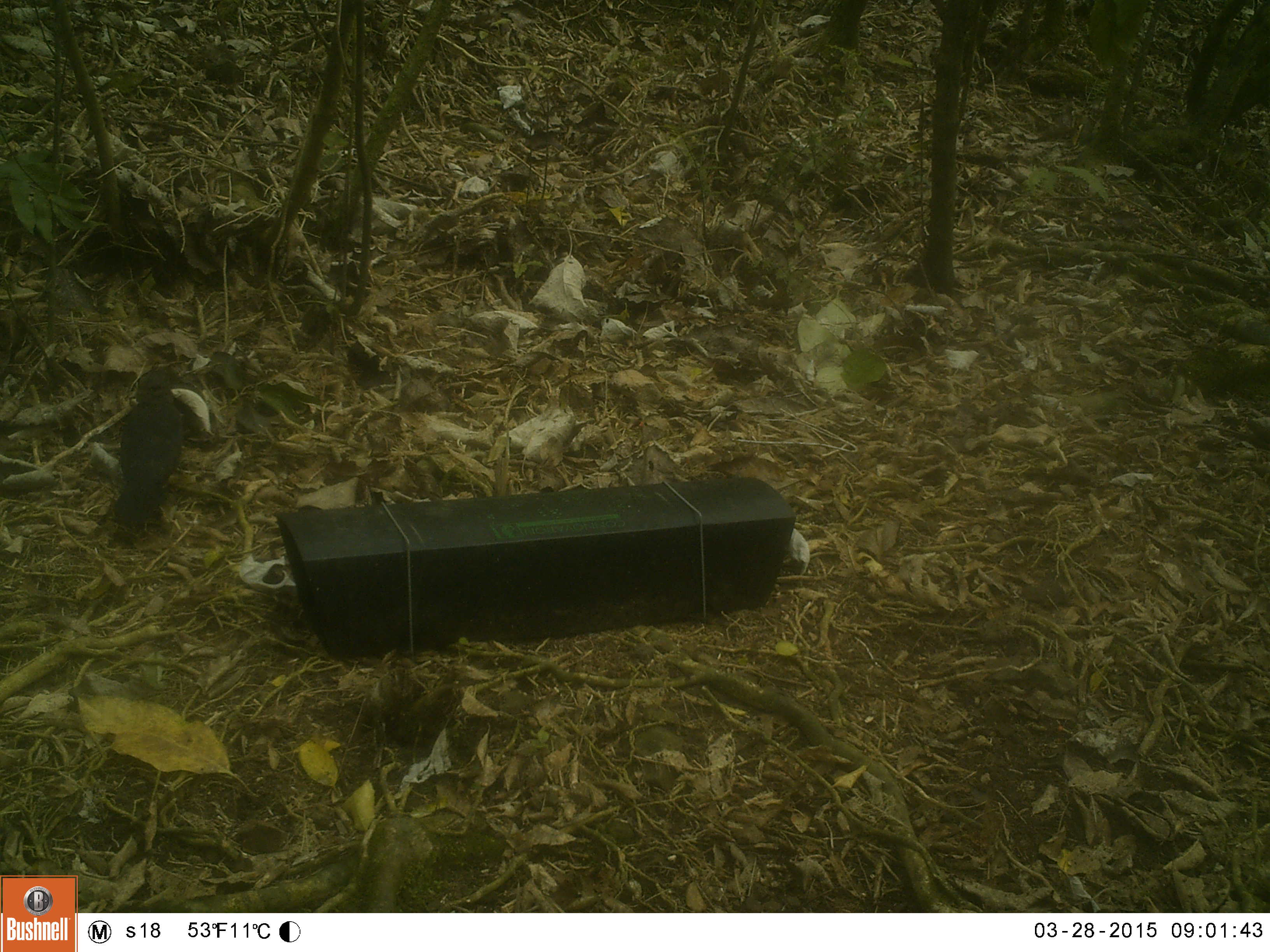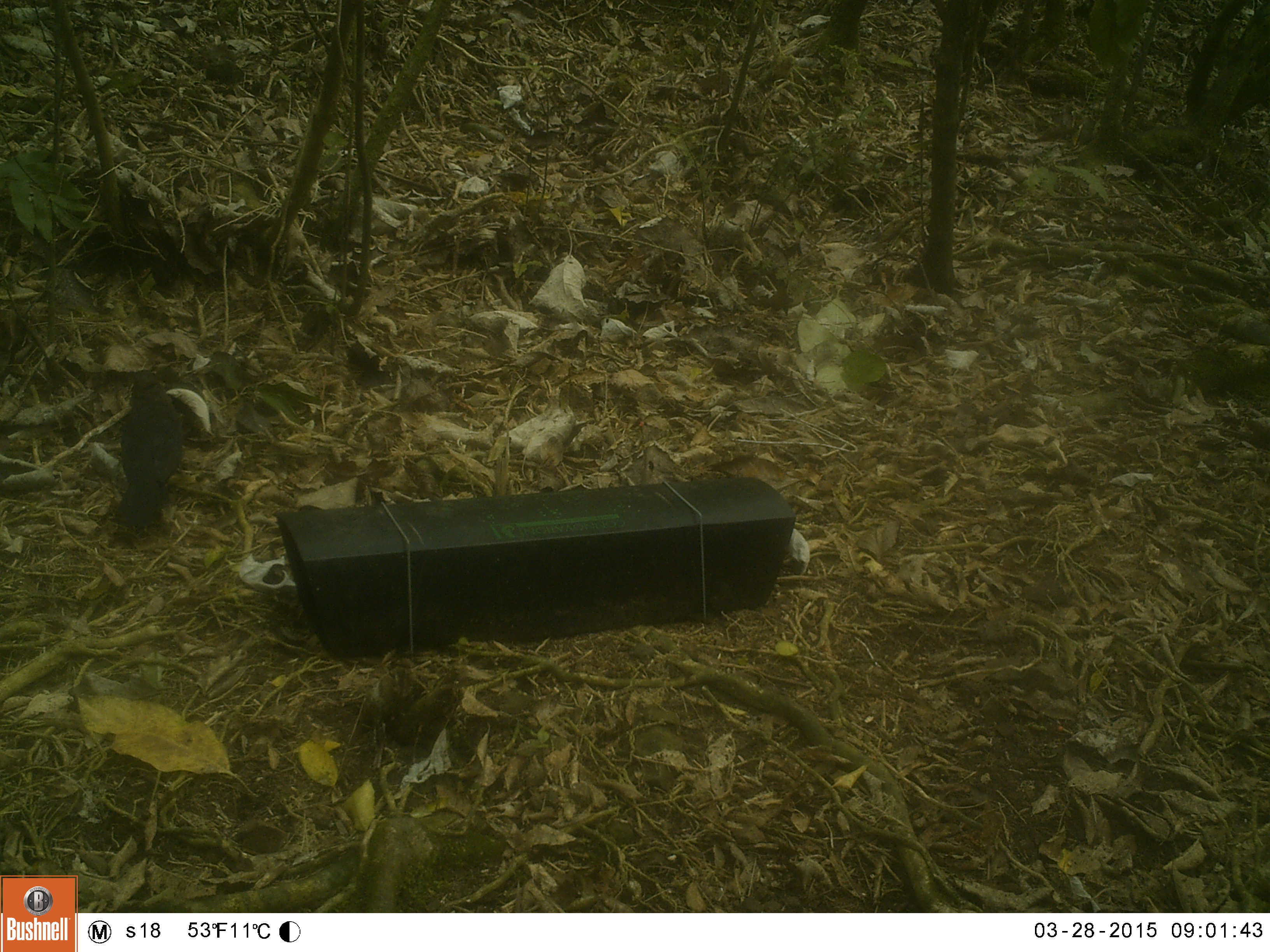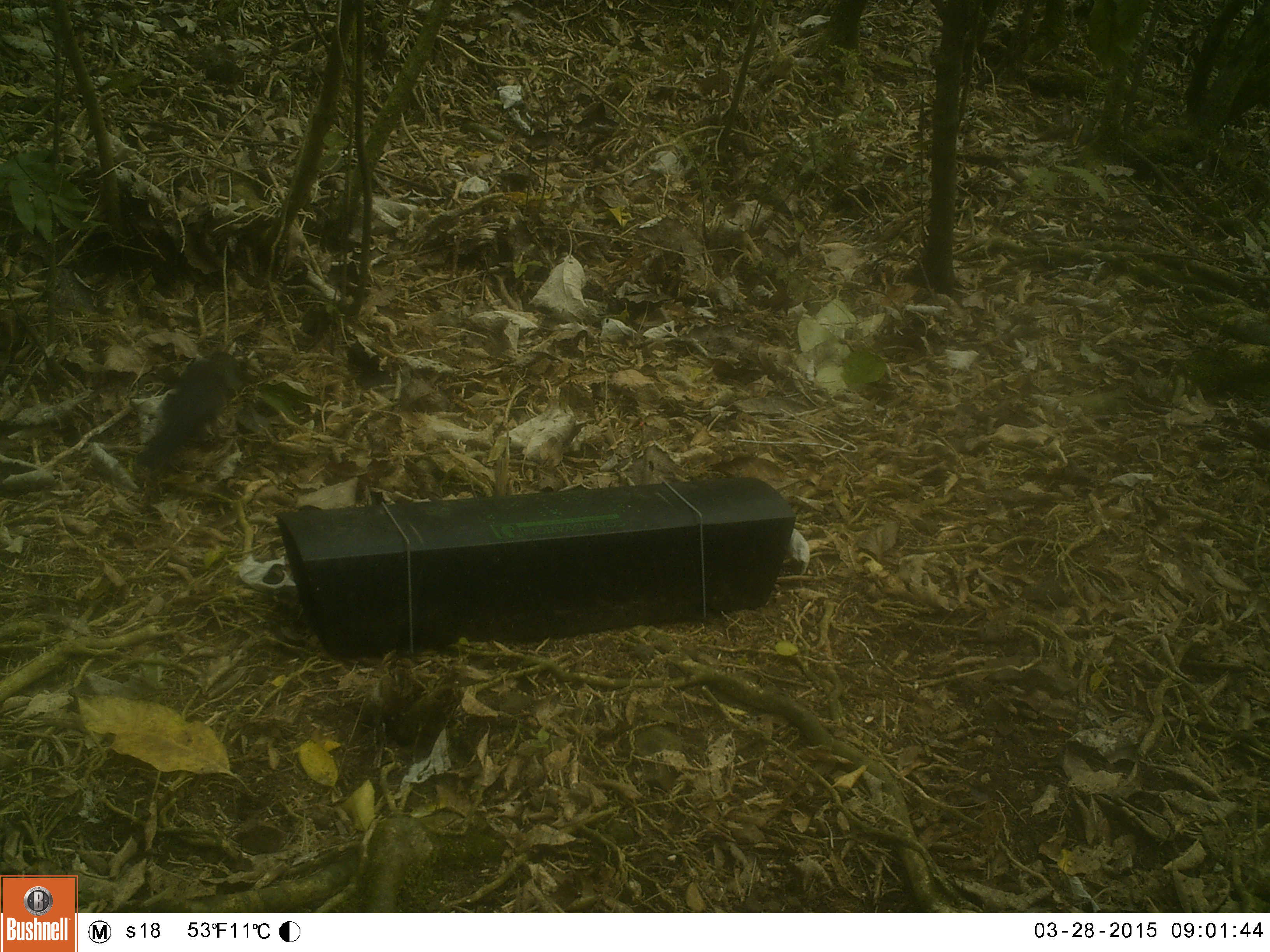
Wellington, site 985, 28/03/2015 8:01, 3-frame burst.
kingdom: Animalia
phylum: Chordata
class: Aves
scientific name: Aves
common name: bird